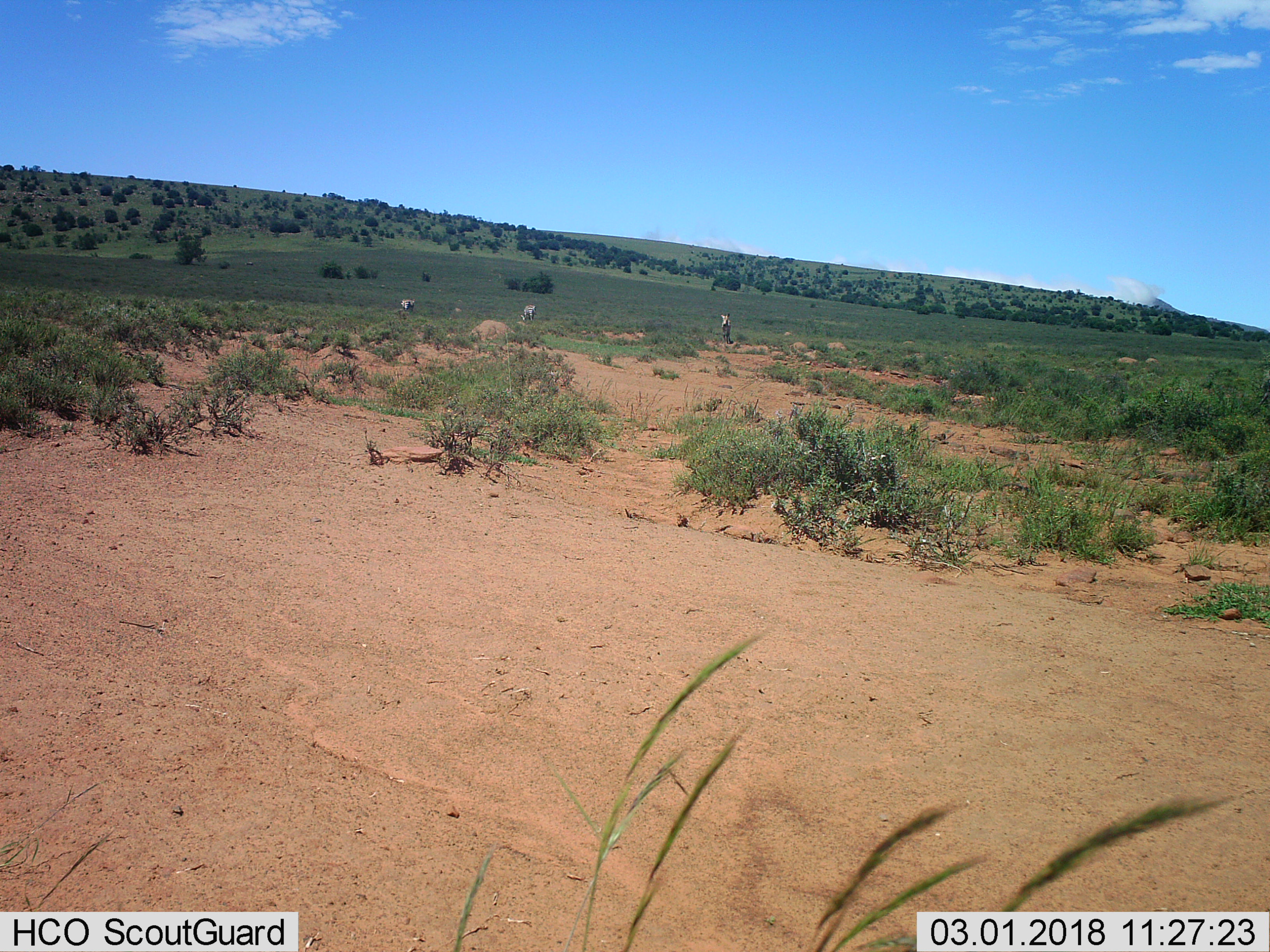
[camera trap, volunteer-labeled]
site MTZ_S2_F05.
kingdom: Animalia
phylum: Chordata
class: Mammalia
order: Perissodactyla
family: Equidae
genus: Equus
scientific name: Equus zebra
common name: mountain zebra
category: zebramountain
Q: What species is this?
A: Zebramountain (mountain zebra) (Equus zebra).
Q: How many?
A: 3.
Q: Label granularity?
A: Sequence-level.